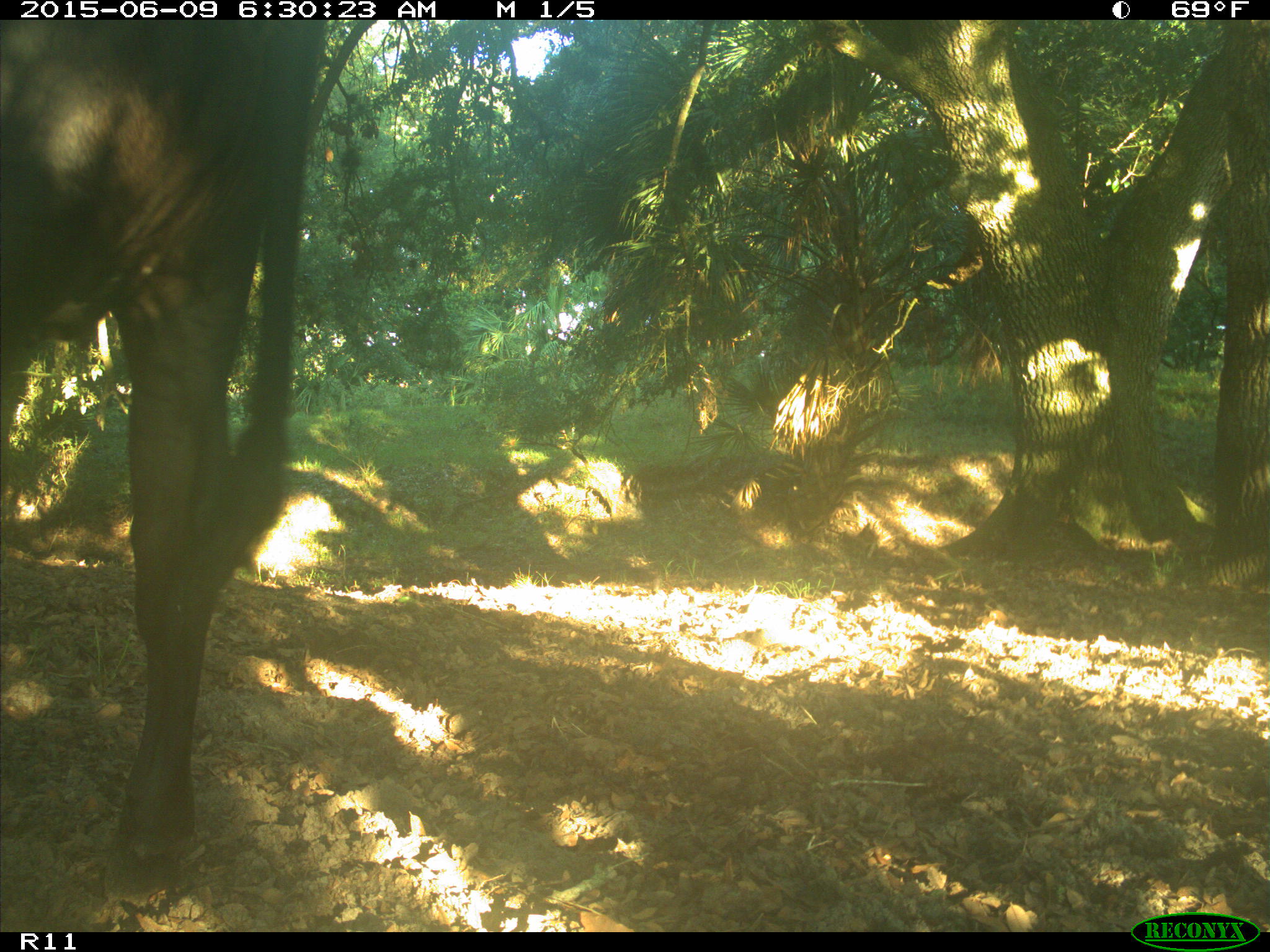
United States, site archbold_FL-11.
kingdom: Animalia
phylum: Chordata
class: Mammalia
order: Artiodactyla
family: Bovidae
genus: Bos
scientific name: Bos taurus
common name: domestic cow